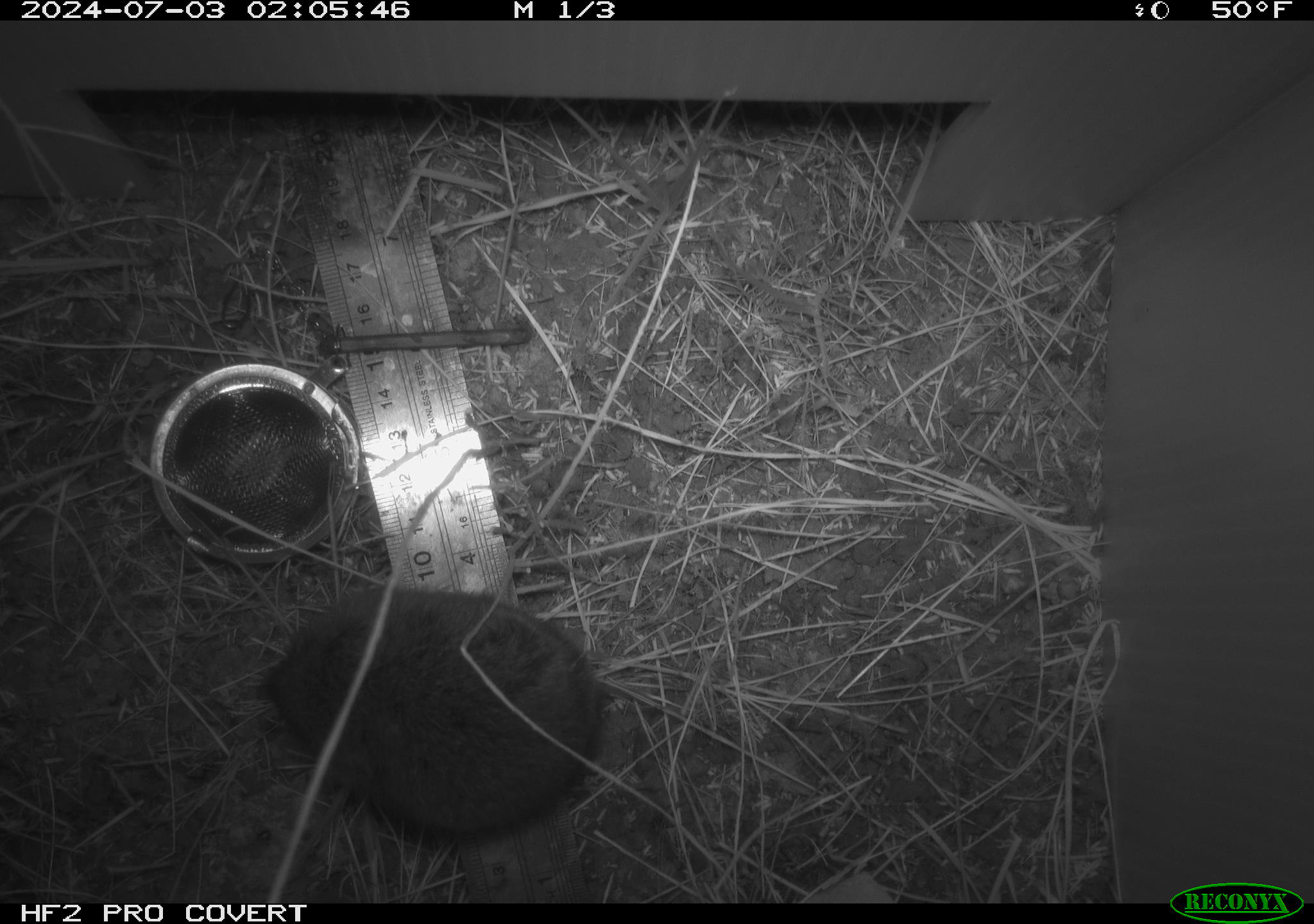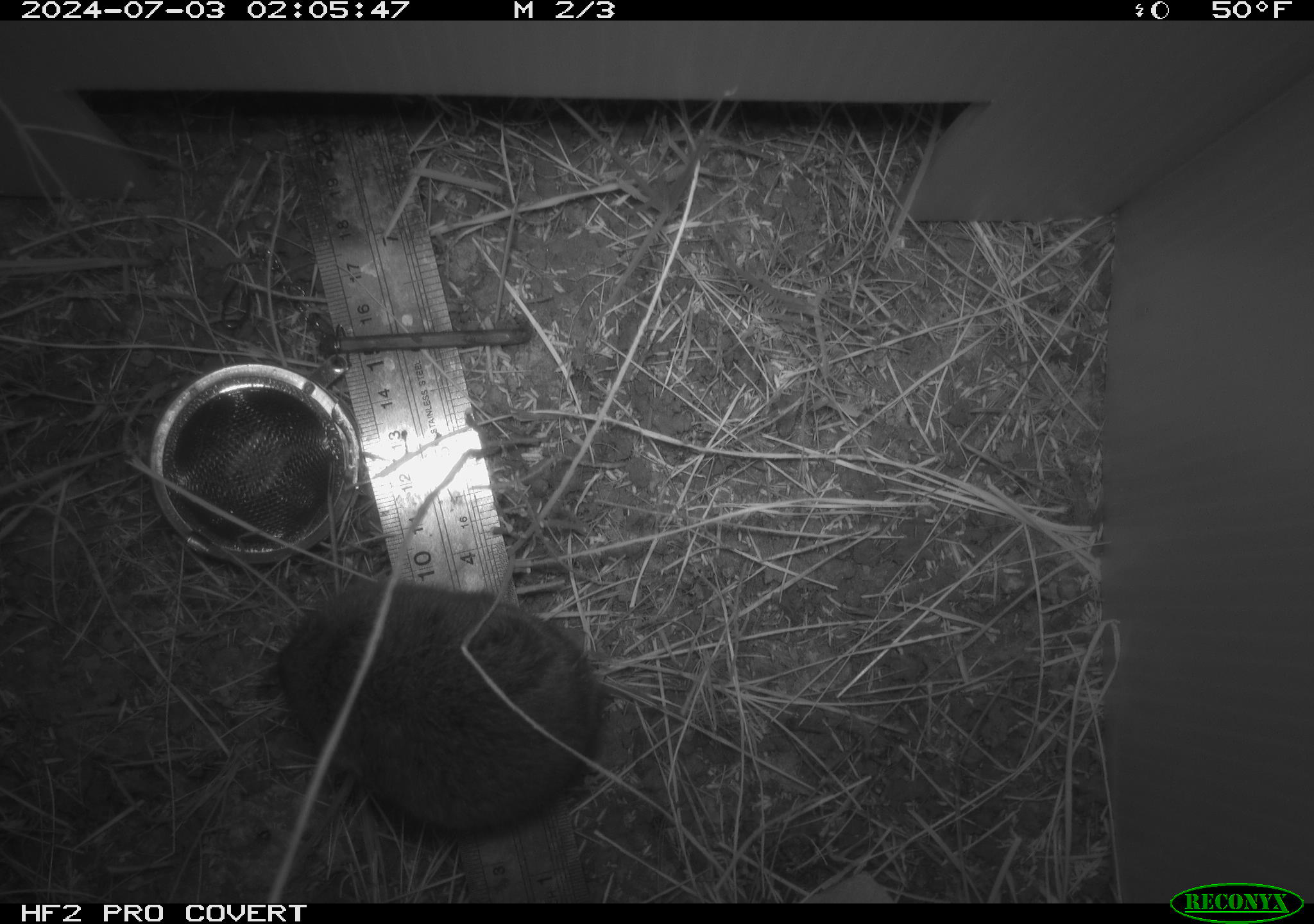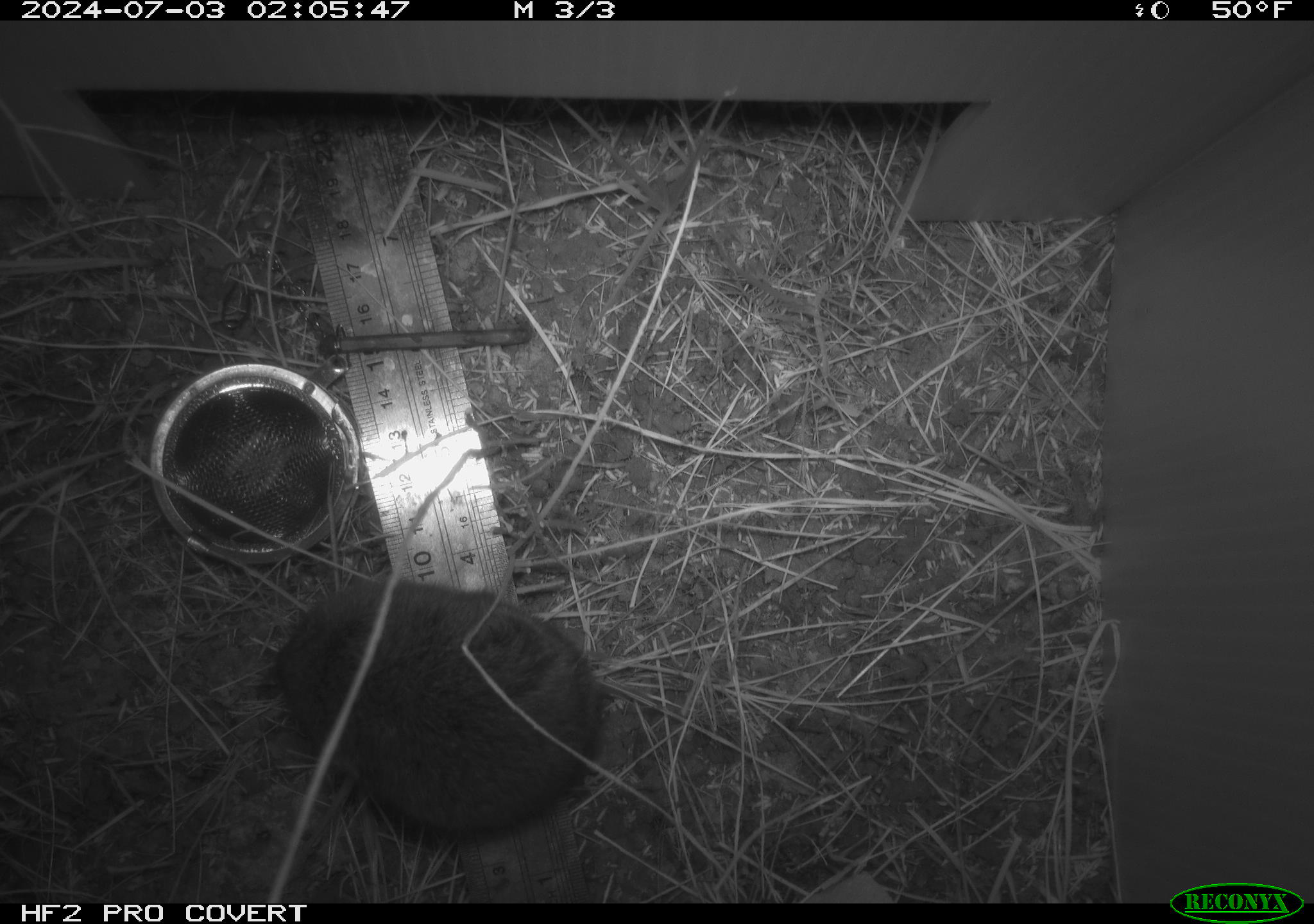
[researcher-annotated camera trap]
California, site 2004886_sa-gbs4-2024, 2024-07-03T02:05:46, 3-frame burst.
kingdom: Animalia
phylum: Chordata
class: Mammalia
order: Rodentia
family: Cricetidae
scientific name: Arvicolinae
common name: voles, lemmings, and muskrats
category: arvicolinae subfamily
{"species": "arvicolinae subfamily (voles, lemmings, and muskrats) (Arvicolinae)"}